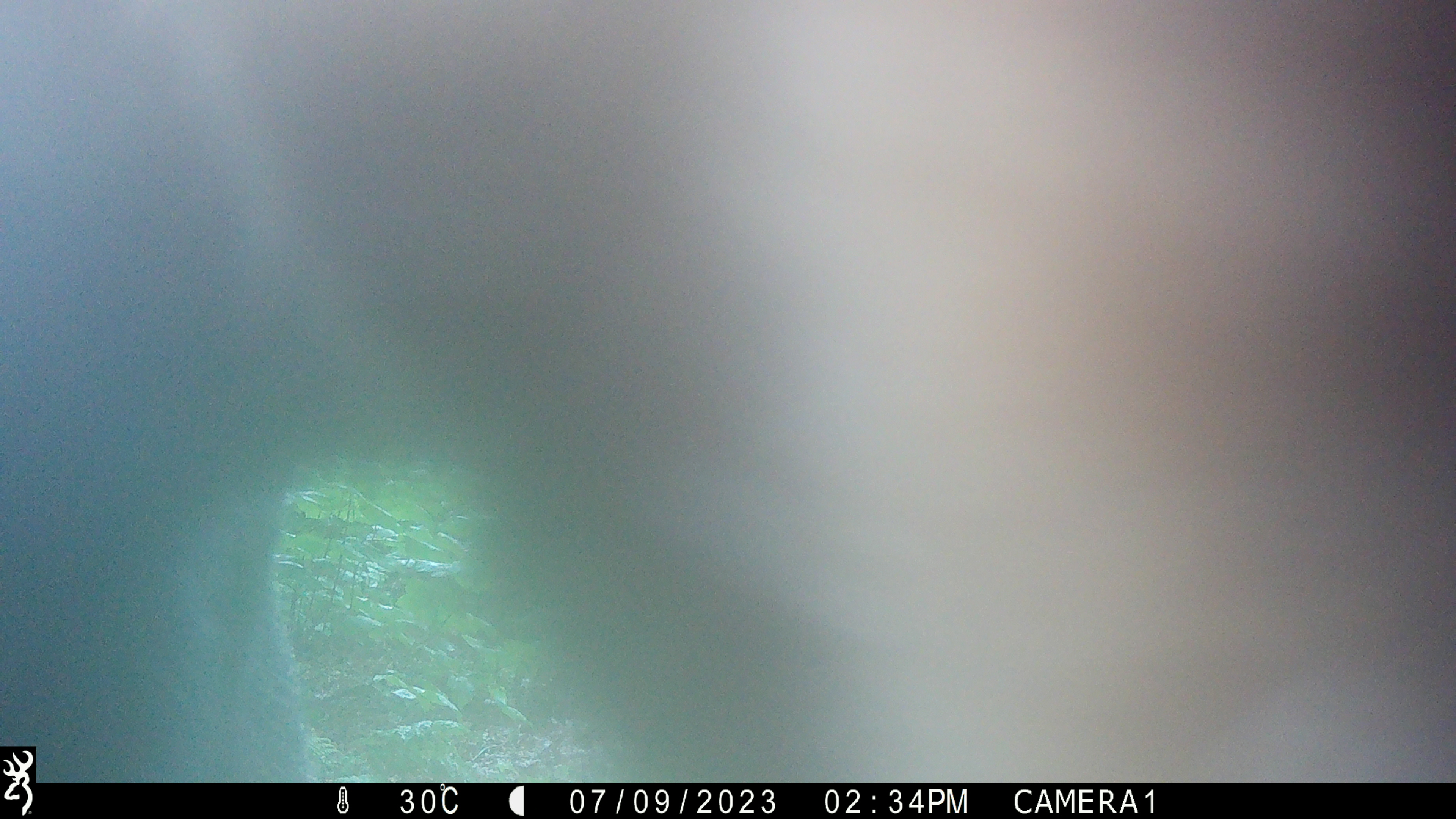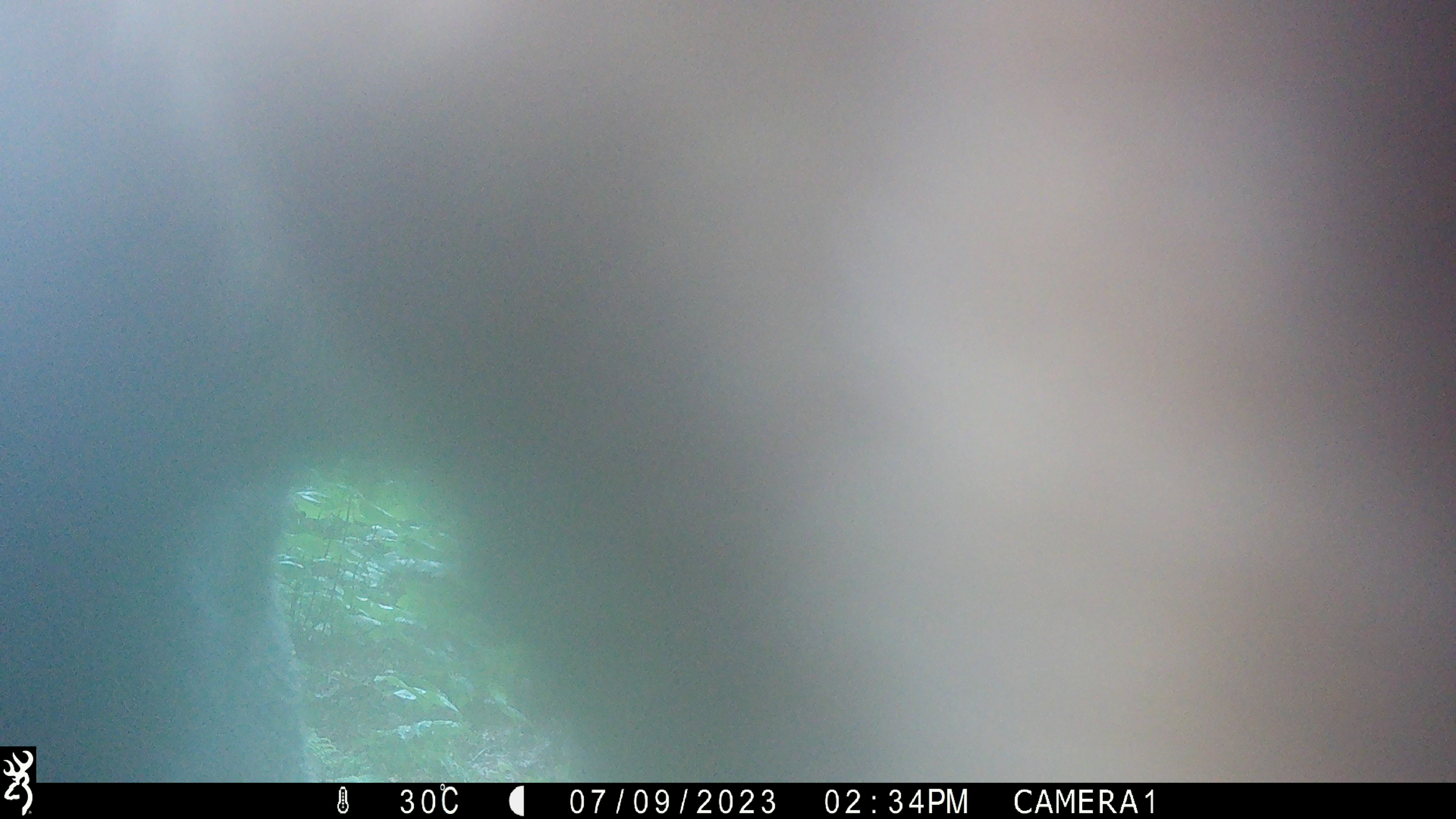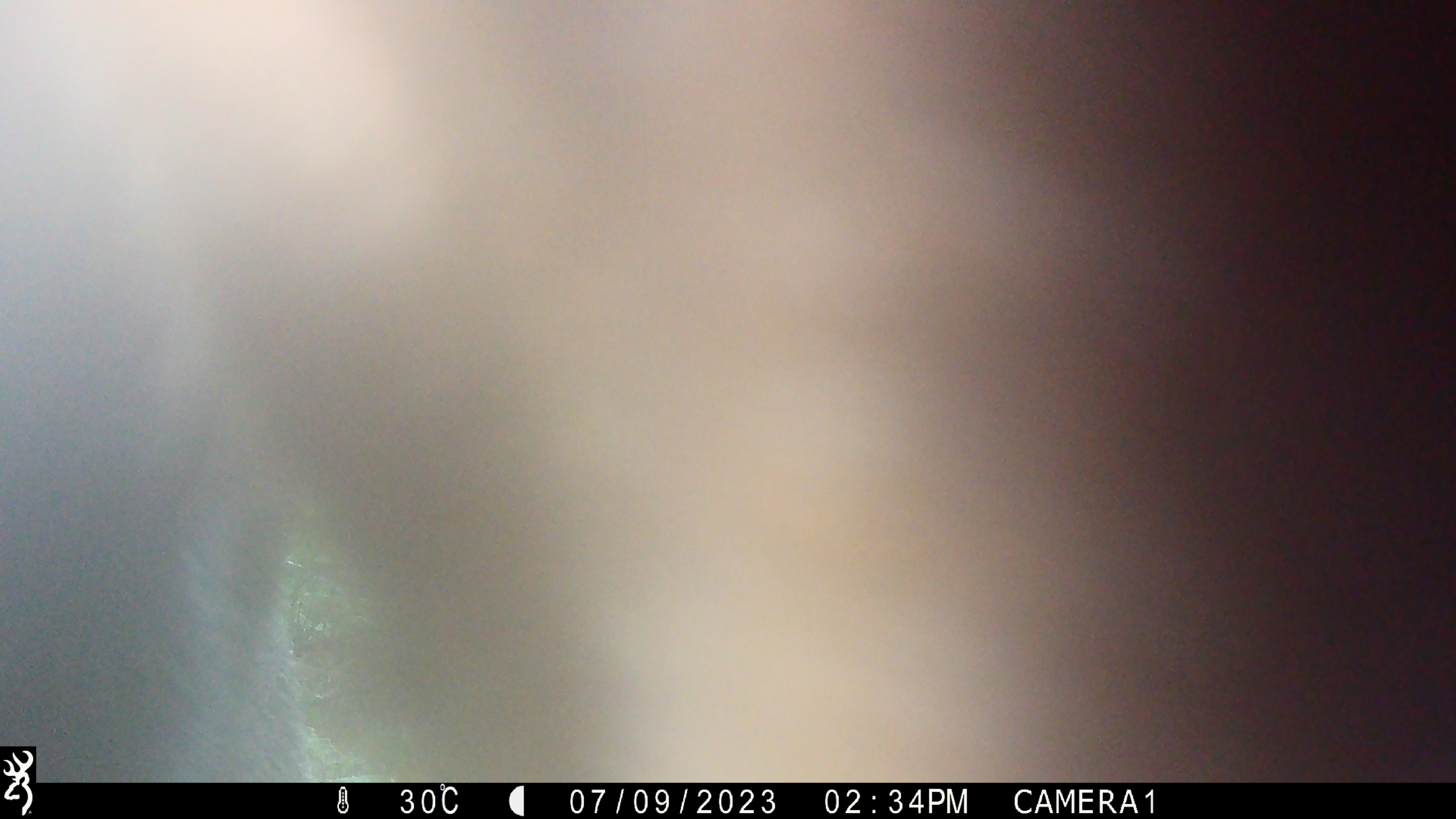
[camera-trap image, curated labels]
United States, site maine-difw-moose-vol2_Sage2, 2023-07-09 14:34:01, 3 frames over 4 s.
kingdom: Animalia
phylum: Chordata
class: Mammalia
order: Artiodactyla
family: Cervidae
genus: Alces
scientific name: Alces alces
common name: moose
Moose (Alces alces).